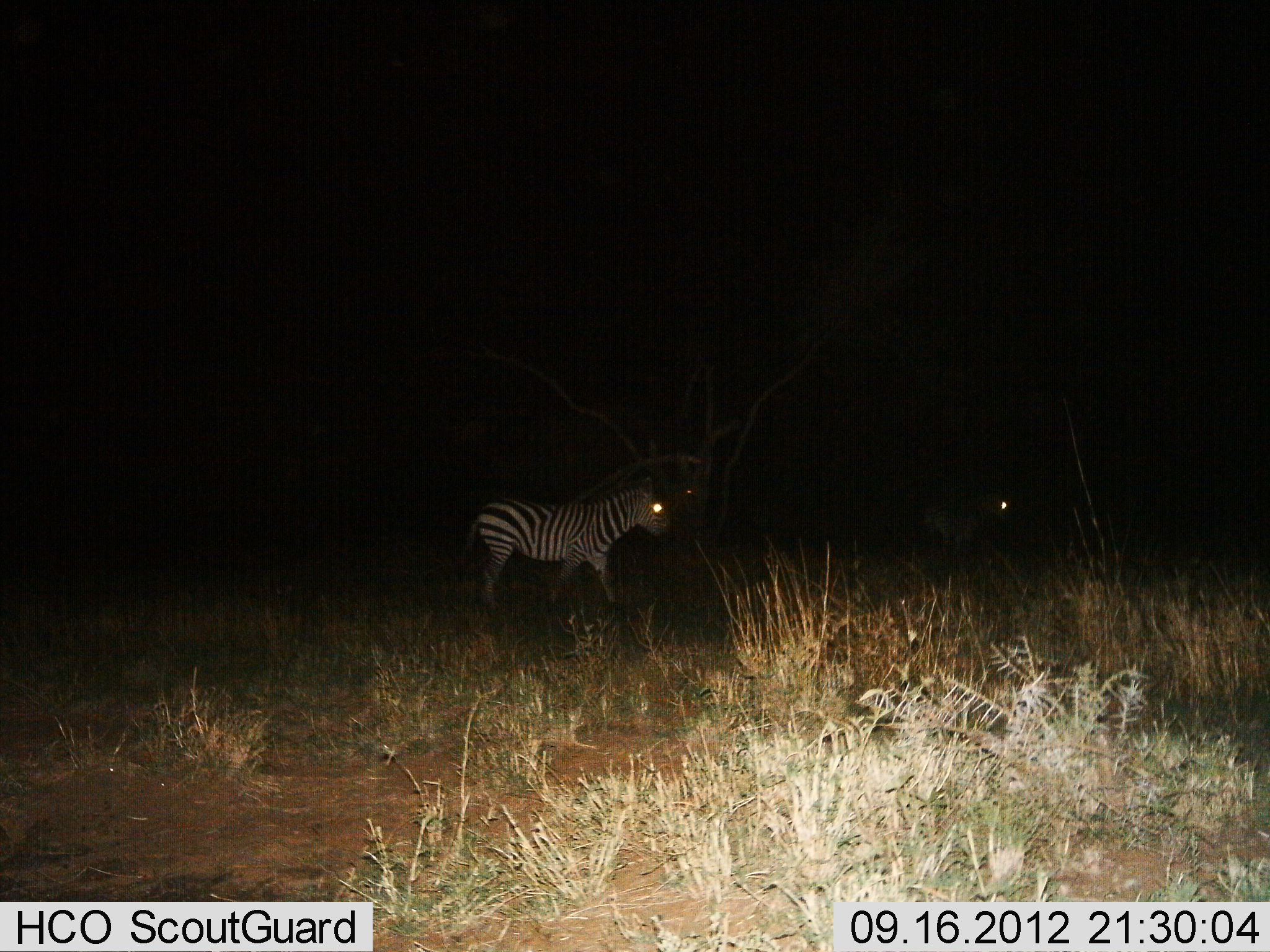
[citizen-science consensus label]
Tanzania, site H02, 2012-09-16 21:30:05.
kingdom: Animalia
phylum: Chordata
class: Mammalia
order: Perissodactyla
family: Equidae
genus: Equus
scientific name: Equus quagga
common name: plains zebra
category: zebra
Zebra (plains zebra) (Equus quagga), count 2. Behavior (volunteer vote fractions): standing 80%, resting 0%, moving 20%, interacting 0%. Young present (vote fraction): 0%. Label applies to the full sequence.